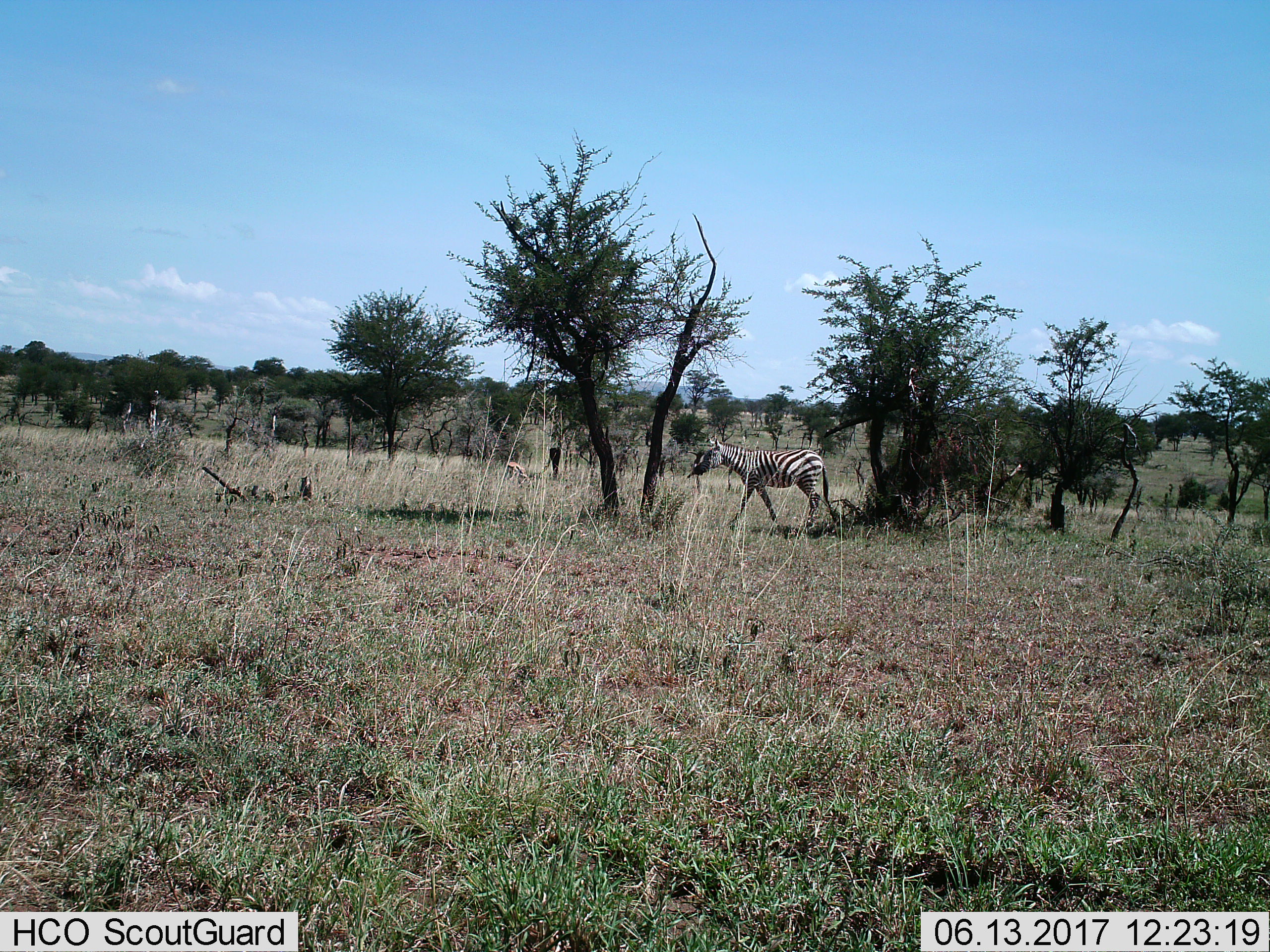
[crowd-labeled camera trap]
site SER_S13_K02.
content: unidentified animal